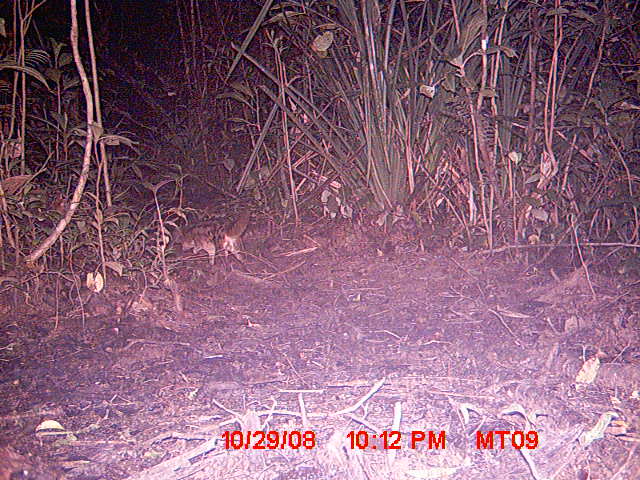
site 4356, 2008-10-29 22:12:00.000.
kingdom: Animalia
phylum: Chordata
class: Aves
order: Cuculiformes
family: Cuculidae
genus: Coua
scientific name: Coua serriana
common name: red-breasted coua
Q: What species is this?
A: Coua serriana (red-breasted coua).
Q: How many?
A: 1.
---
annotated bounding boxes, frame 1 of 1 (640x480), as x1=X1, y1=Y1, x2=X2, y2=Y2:
coua serriana: x1=173, y1=208, x2=250, y2=266